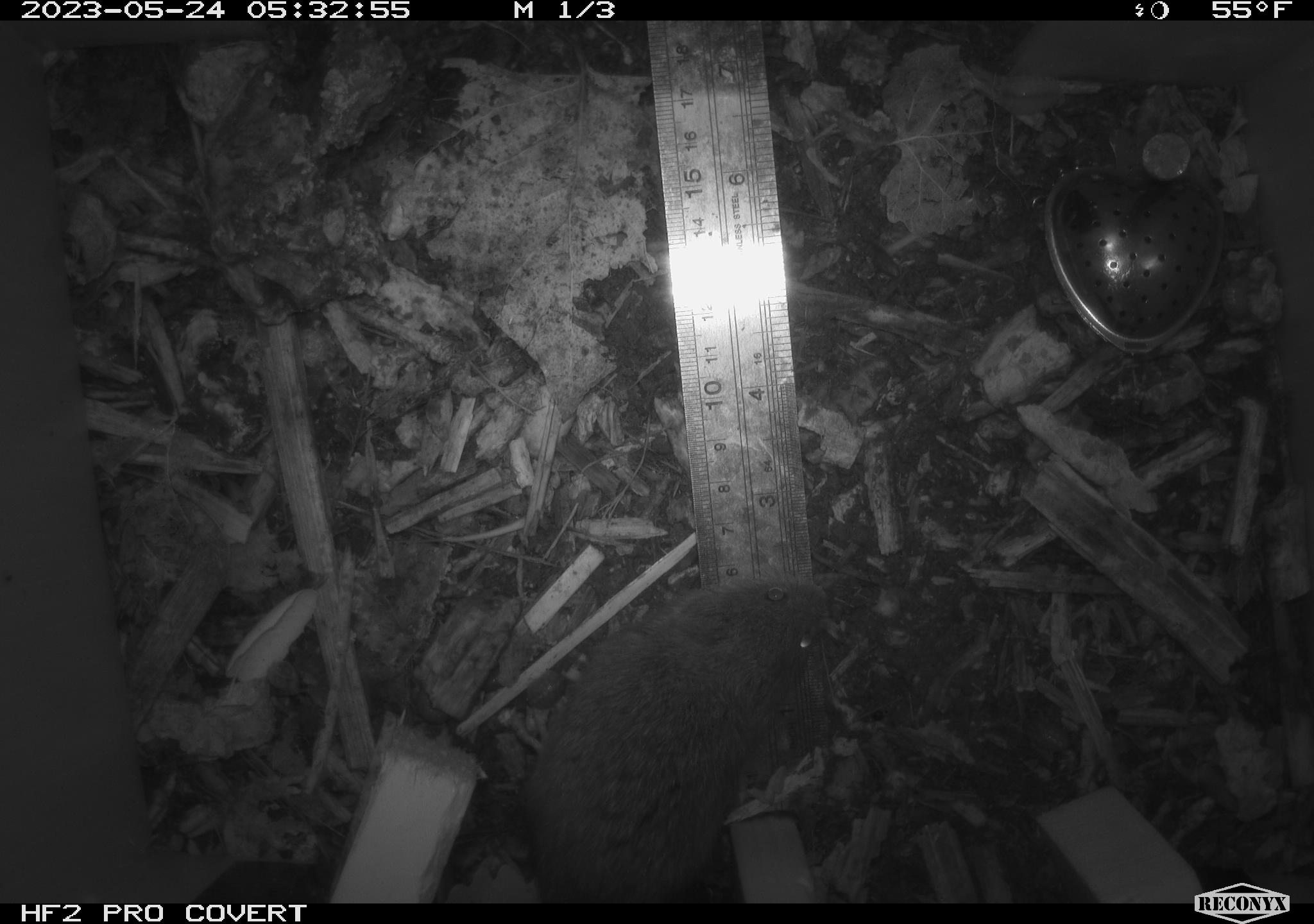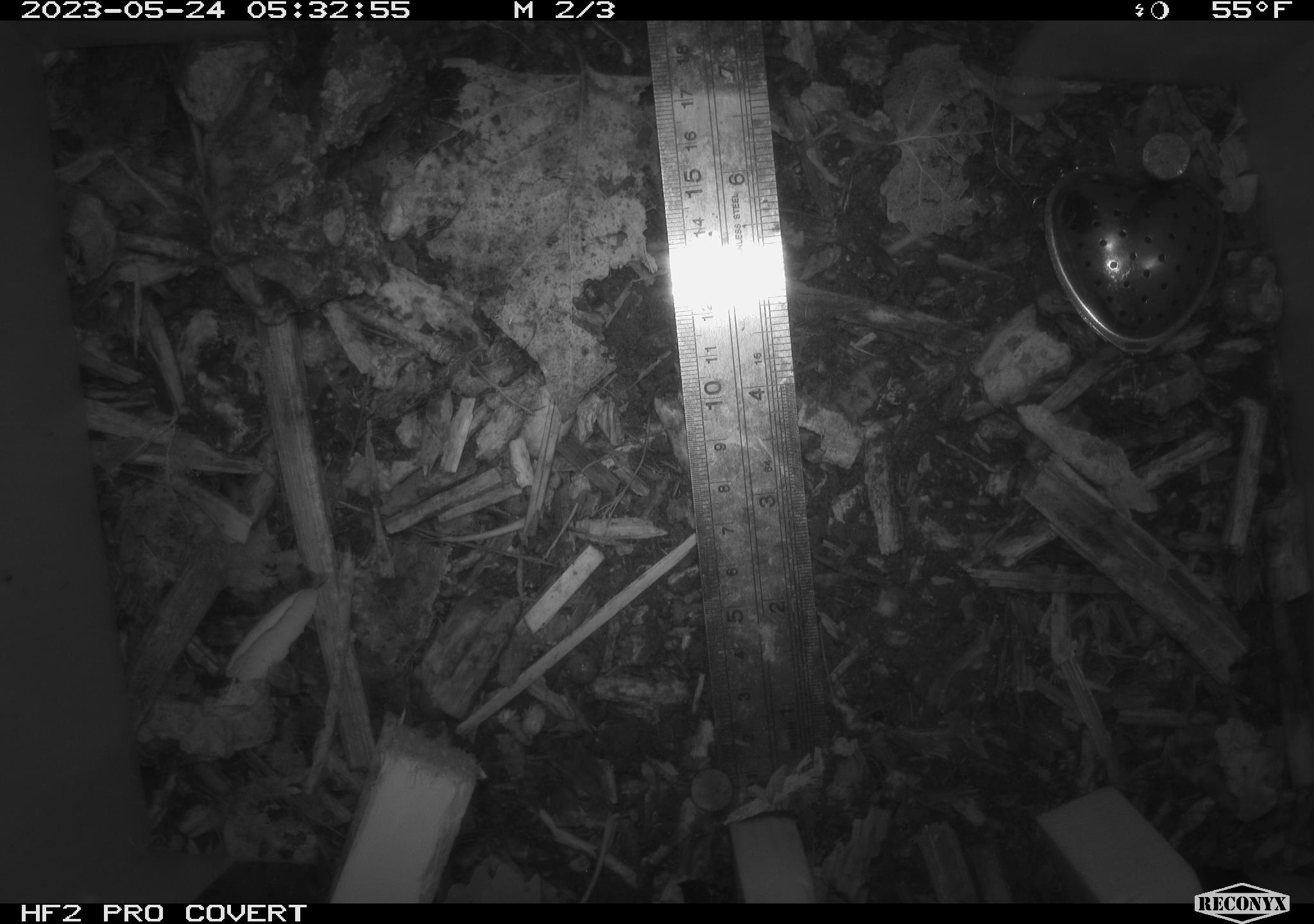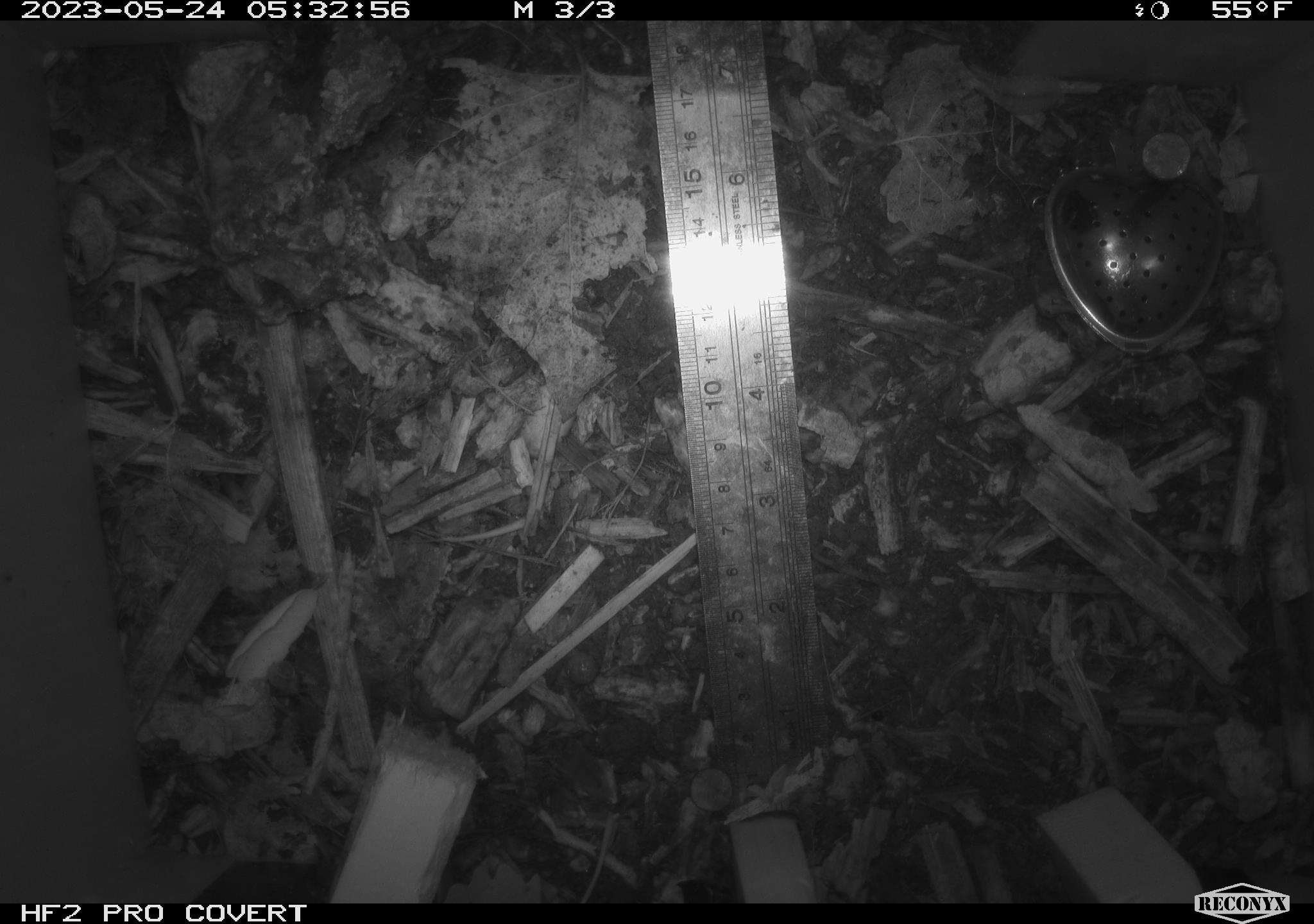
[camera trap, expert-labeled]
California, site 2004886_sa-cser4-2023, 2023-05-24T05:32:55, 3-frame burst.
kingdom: Animalia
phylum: Chordata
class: Mammalia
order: Rodentia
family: Cricetidae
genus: Microtus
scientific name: Microtus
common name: meadow vole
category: microtus species